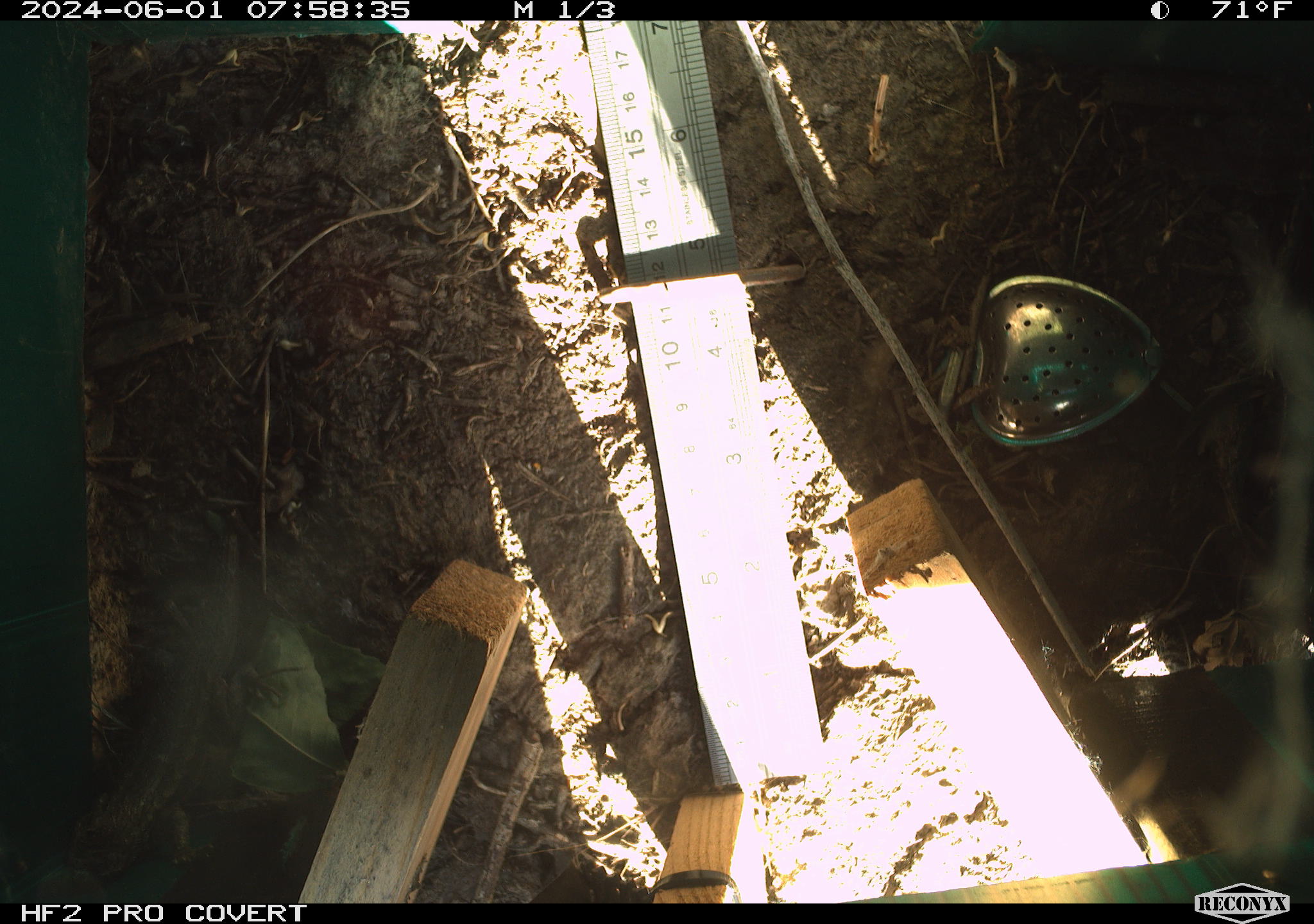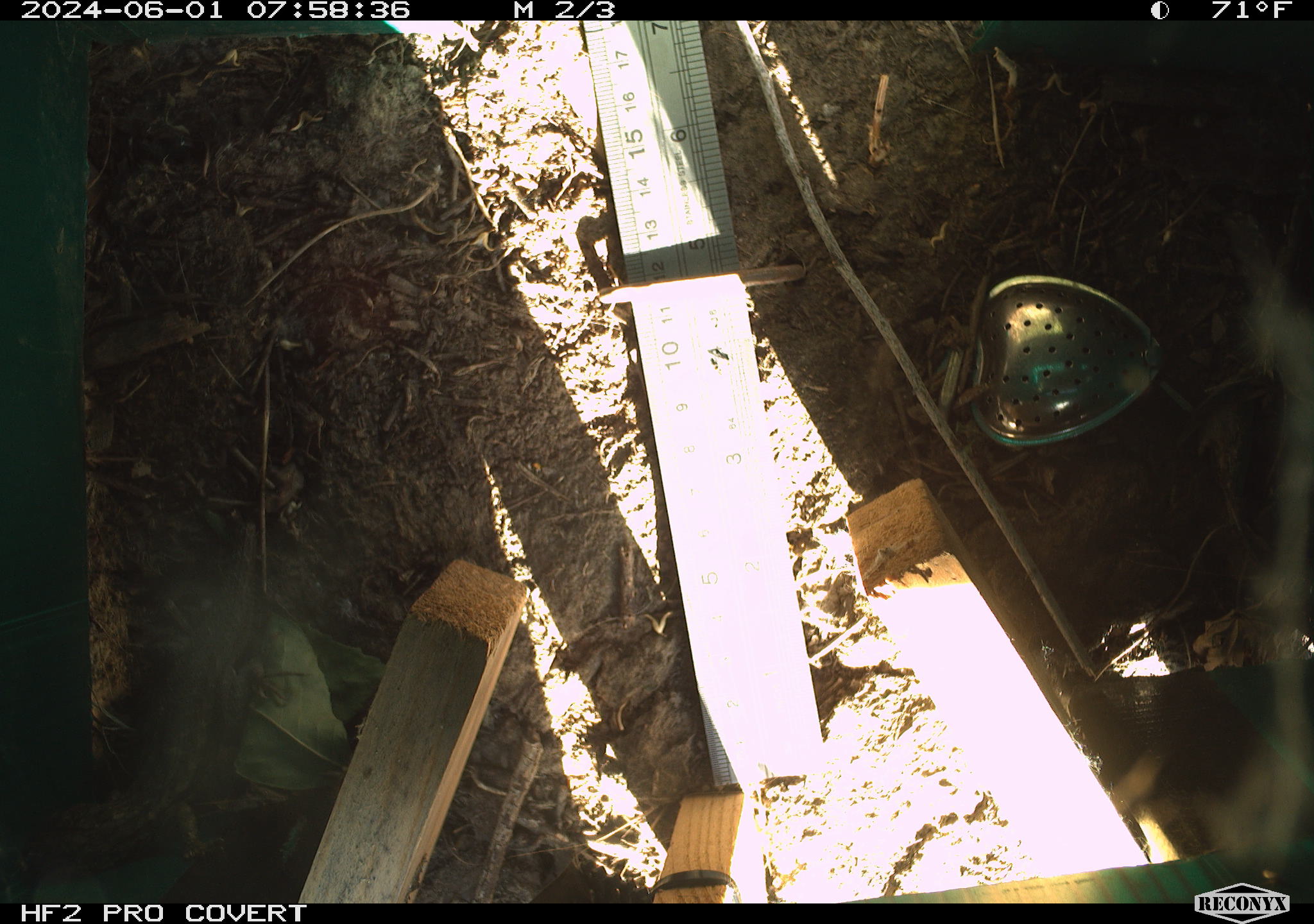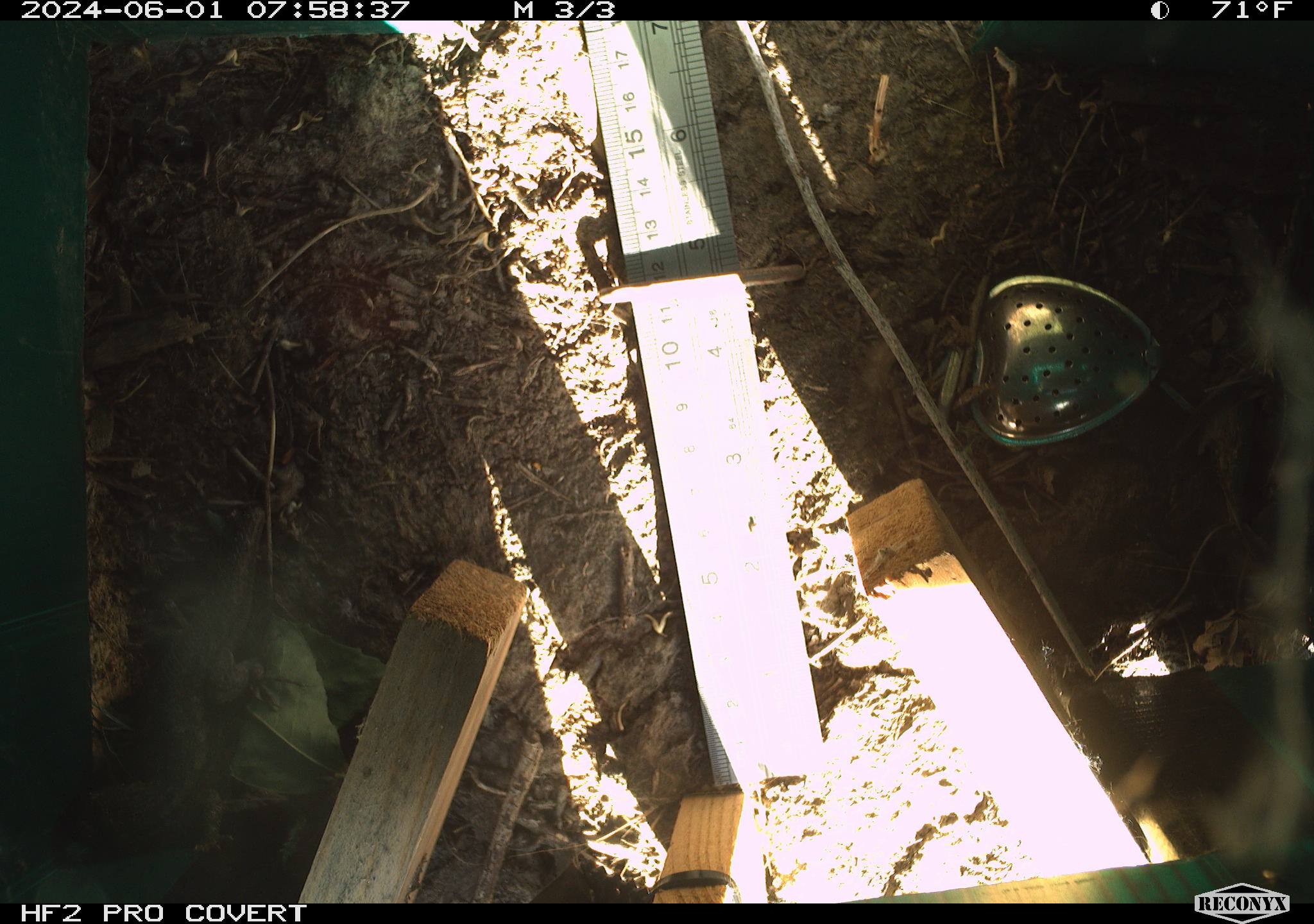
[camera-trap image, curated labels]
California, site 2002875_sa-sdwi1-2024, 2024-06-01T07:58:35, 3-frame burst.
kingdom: Animalia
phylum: Chordata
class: Reptilia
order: Squamata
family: Phrynosomatidae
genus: Sceloporus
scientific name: Sceloporus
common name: spiny lizards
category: sceloporus species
Sceloporus species (spiny lizards) (Sceloporus).